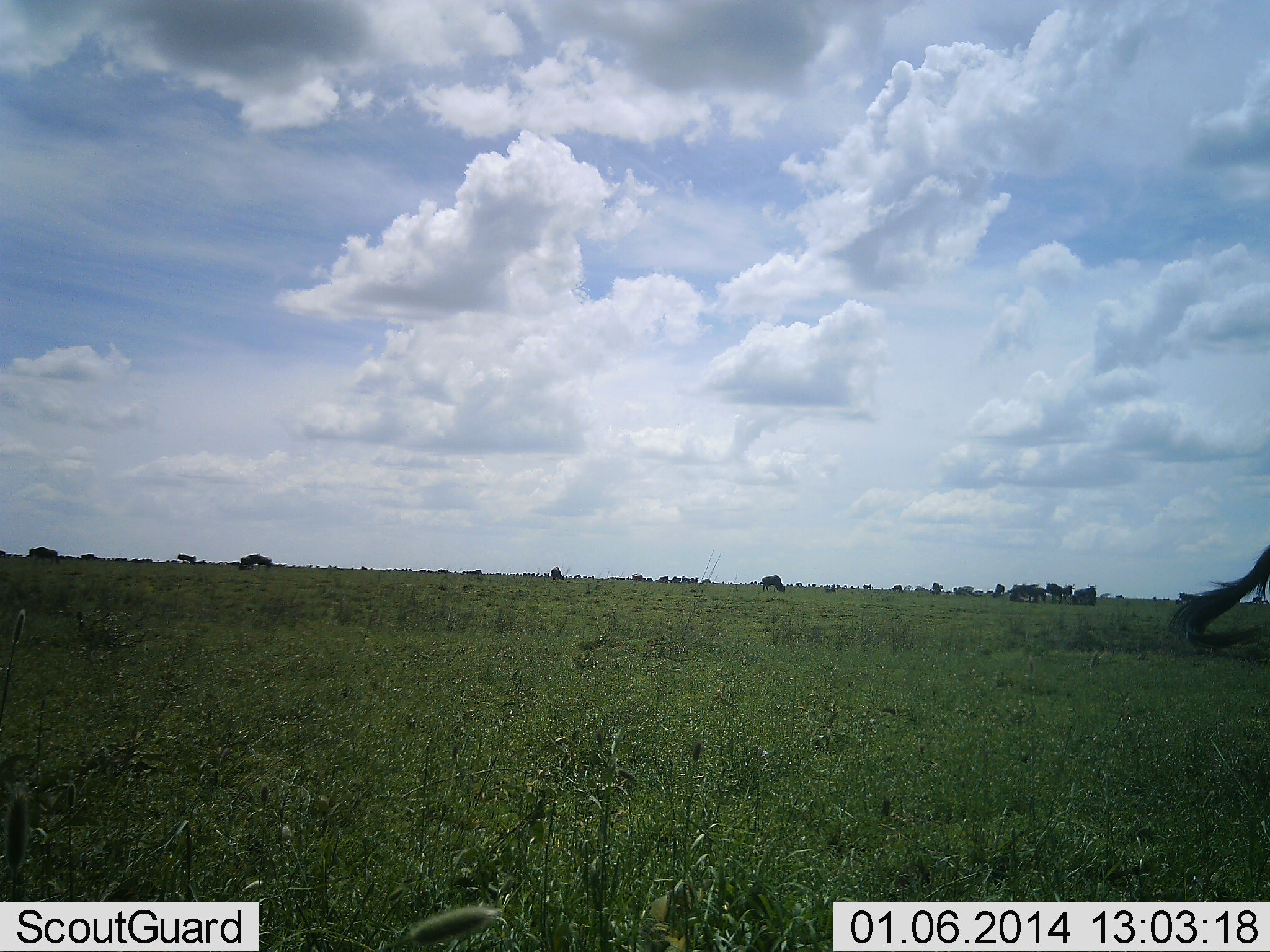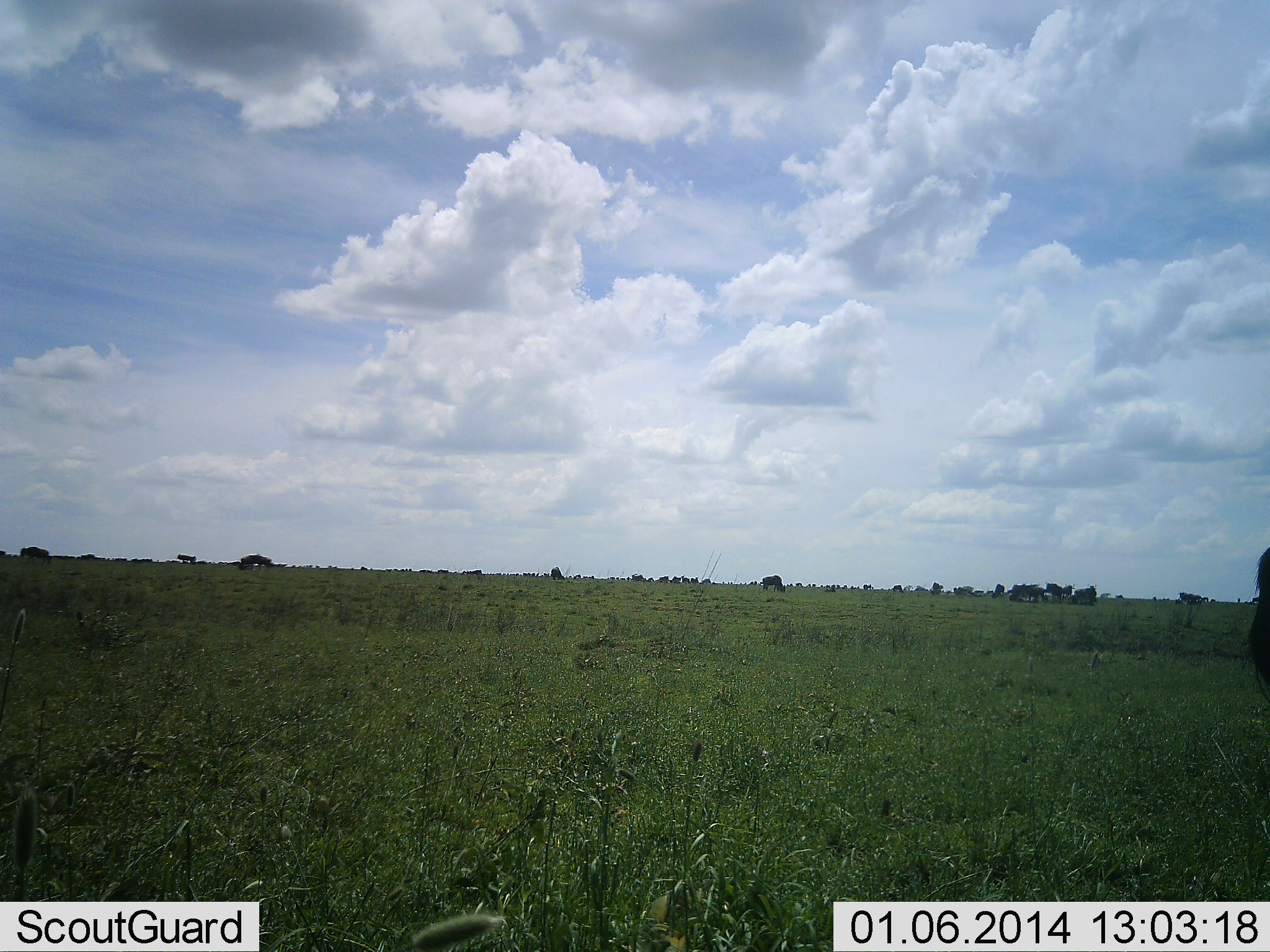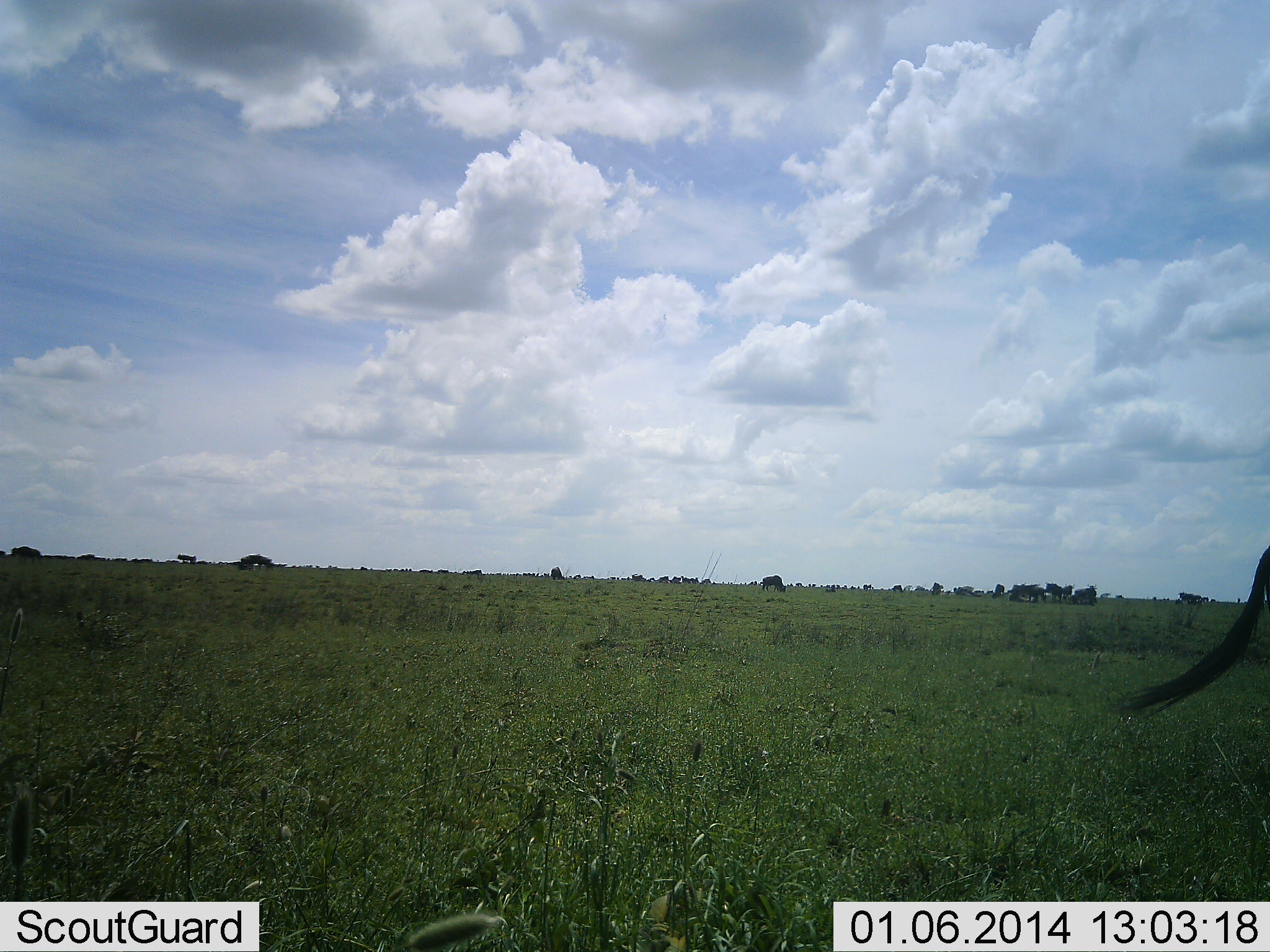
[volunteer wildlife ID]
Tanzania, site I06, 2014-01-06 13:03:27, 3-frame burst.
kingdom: Animalia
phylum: Chordata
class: Mammalia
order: Artiodactyla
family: Bovidae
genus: Connochaetes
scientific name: Connochaetes taurinus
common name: blue wildebeest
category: wildebeest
Wildebeest (blue wildebeest) (Connochaetes taurinus), count 3. Behavior (volunteer vote fractions): standing 60%, resting 0%, moving 60%, interacting 0%. Young present (vote fraction): 0%. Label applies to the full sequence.